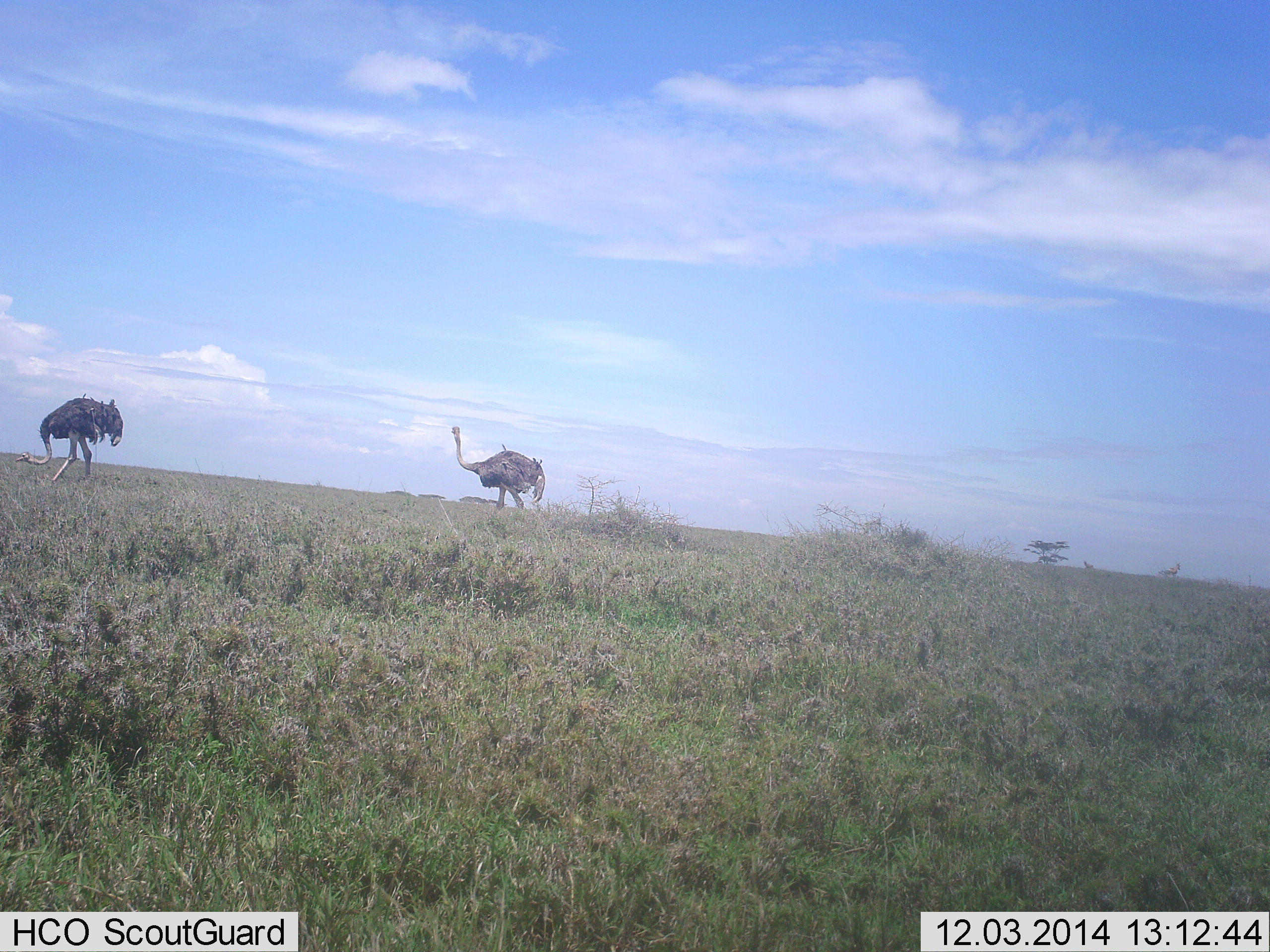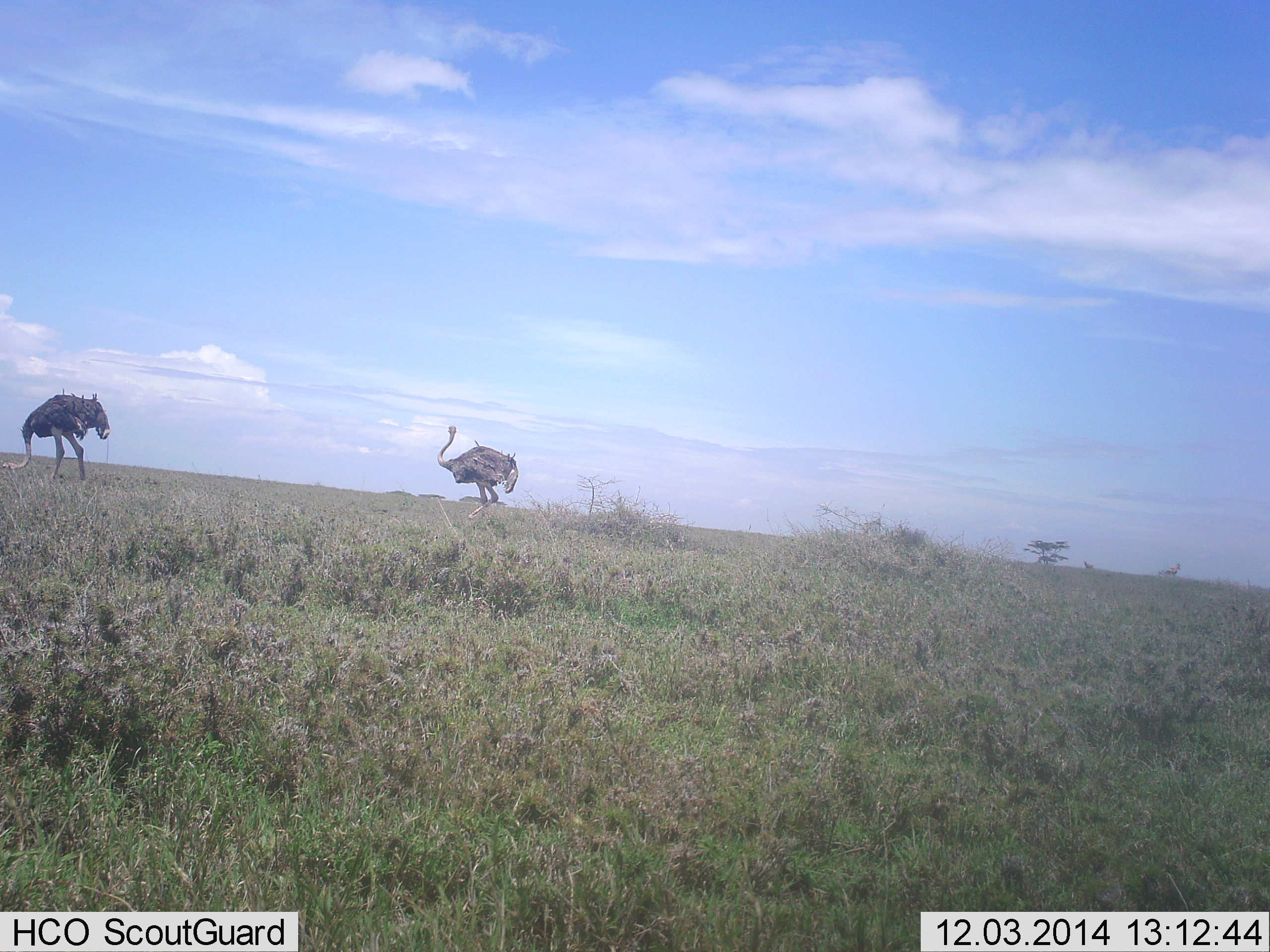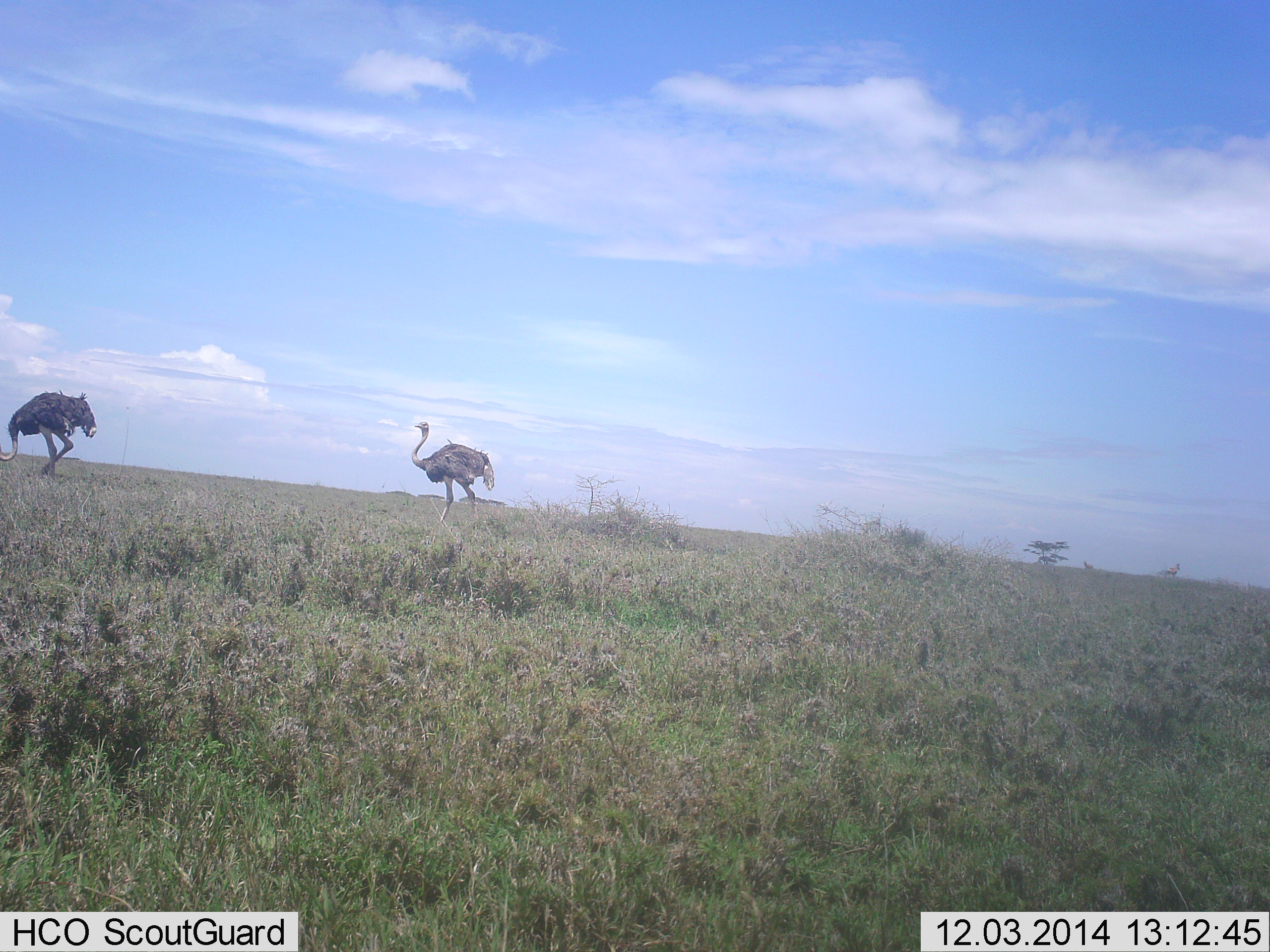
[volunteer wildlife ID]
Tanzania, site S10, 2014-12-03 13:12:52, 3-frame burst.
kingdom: Animalia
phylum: Chordata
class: Aves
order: Struthioniformes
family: Struthionidae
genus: Struthio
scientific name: Struthio camelus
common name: ostrich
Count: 2.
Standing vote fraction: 30%.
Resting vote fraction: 10%.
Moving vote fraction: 60%.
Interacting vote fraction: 0%.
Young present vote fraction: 0%.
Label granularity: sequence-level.